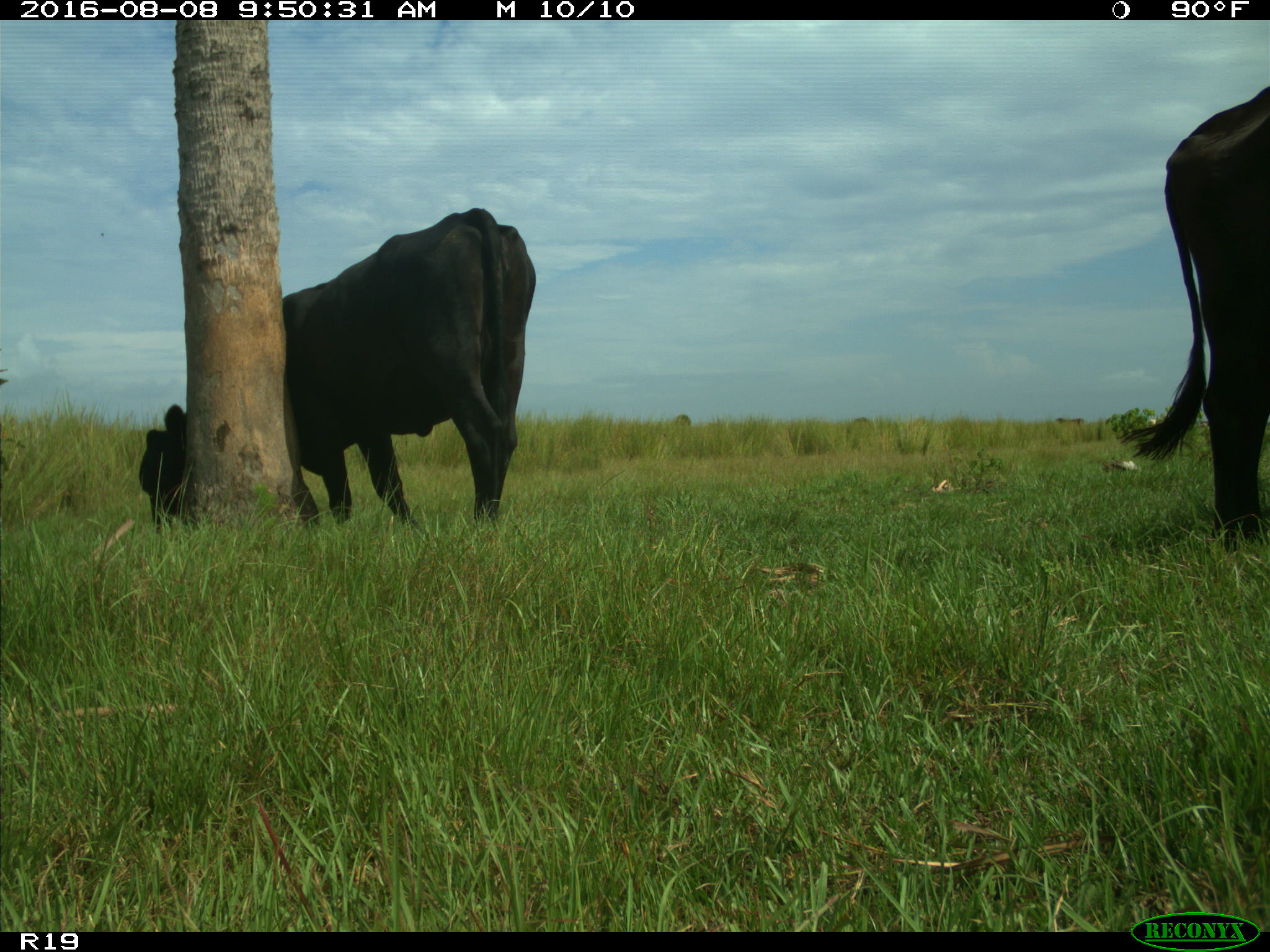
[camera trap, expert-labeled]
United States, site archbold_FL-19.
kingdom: Animalia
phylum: Chordata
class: Mammalia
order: Artiodactyla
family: Bovidae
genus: Bos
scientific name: Bos taurus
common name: domestic cow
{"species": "Bos taurus (domestic cow)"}